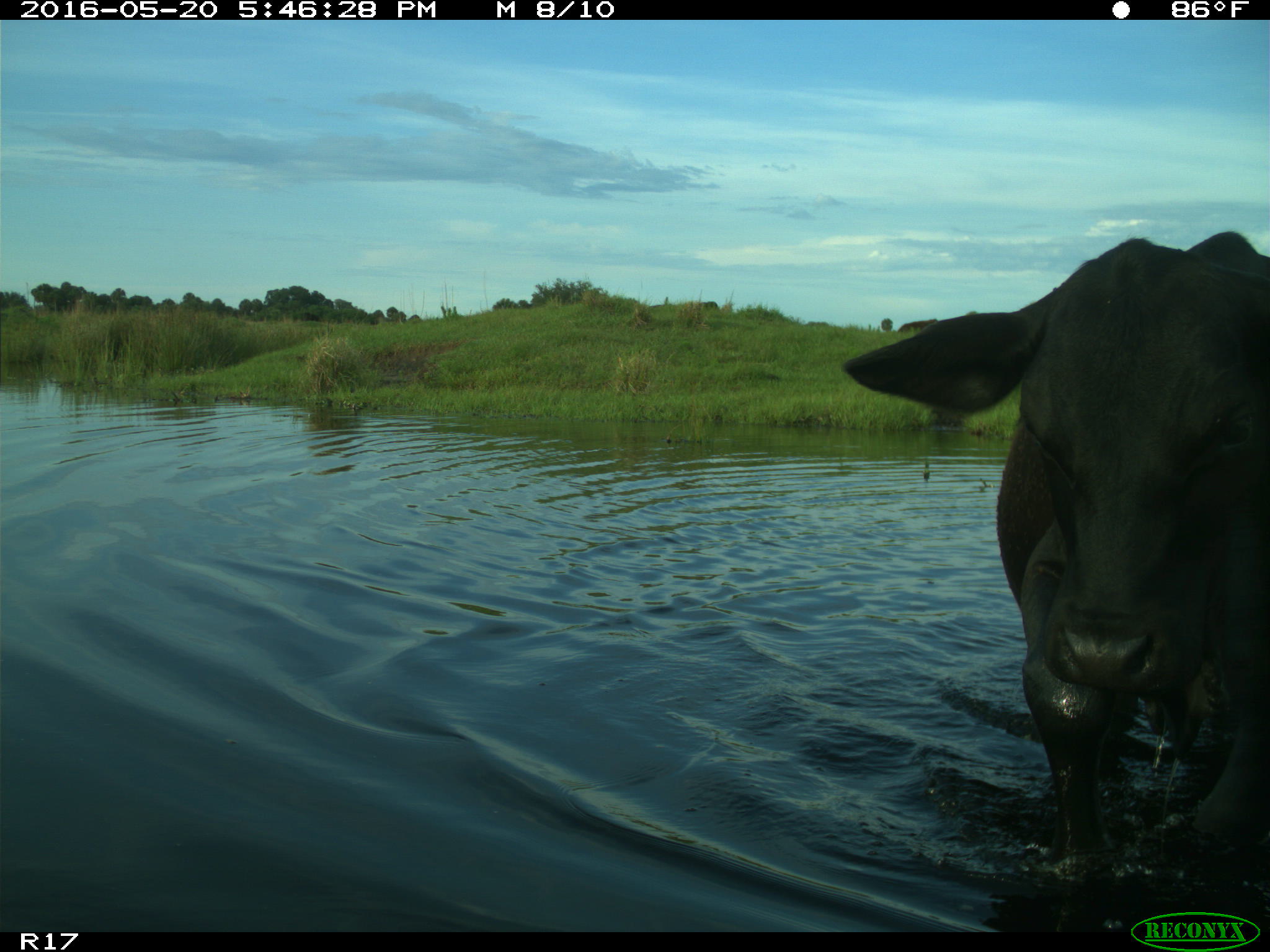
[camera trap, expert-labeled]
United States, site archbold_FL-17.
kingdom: Animalia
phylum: Chordata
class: Mammalia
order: Artiodactyla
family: Bovidae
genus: Bos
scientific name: Bos taurus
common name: domestic cow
Bos taurus (domestic cow).